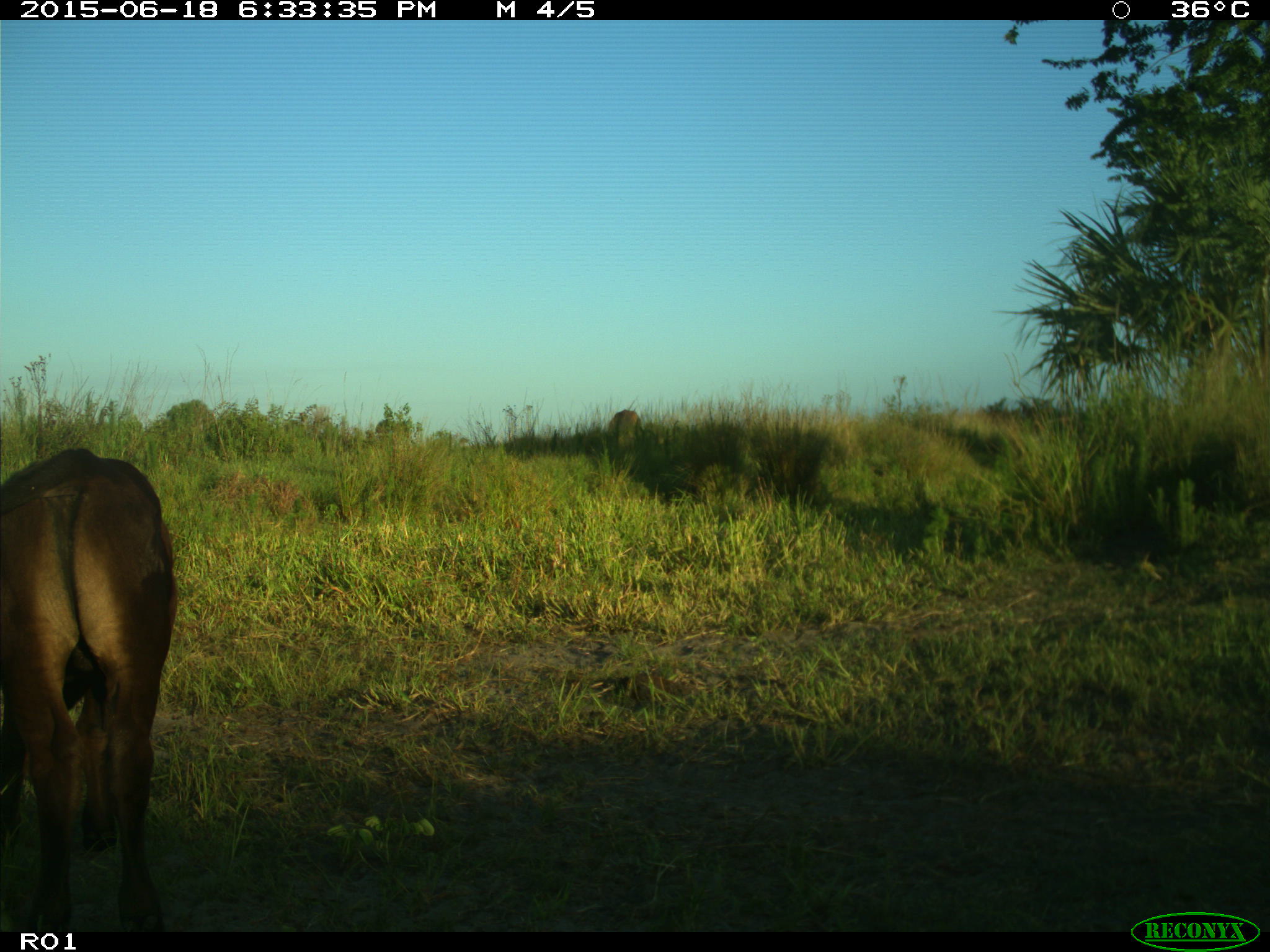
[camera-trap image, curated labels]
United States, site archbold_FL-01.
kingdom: Animalia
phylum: Chordata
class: Mammalia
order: Artiodactyla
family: Bovidae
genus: Bos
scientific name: Bos taurus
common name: domestic cow